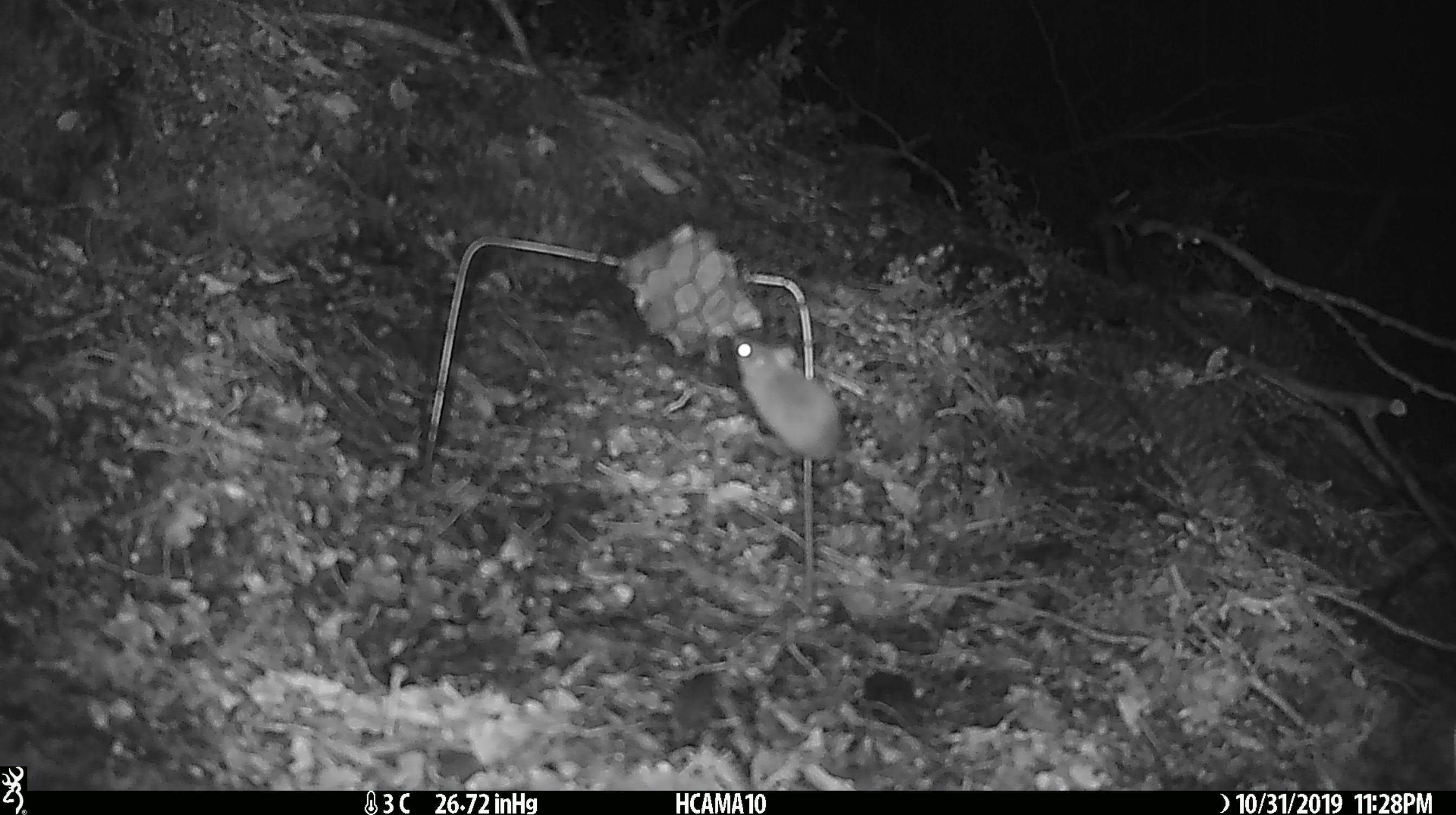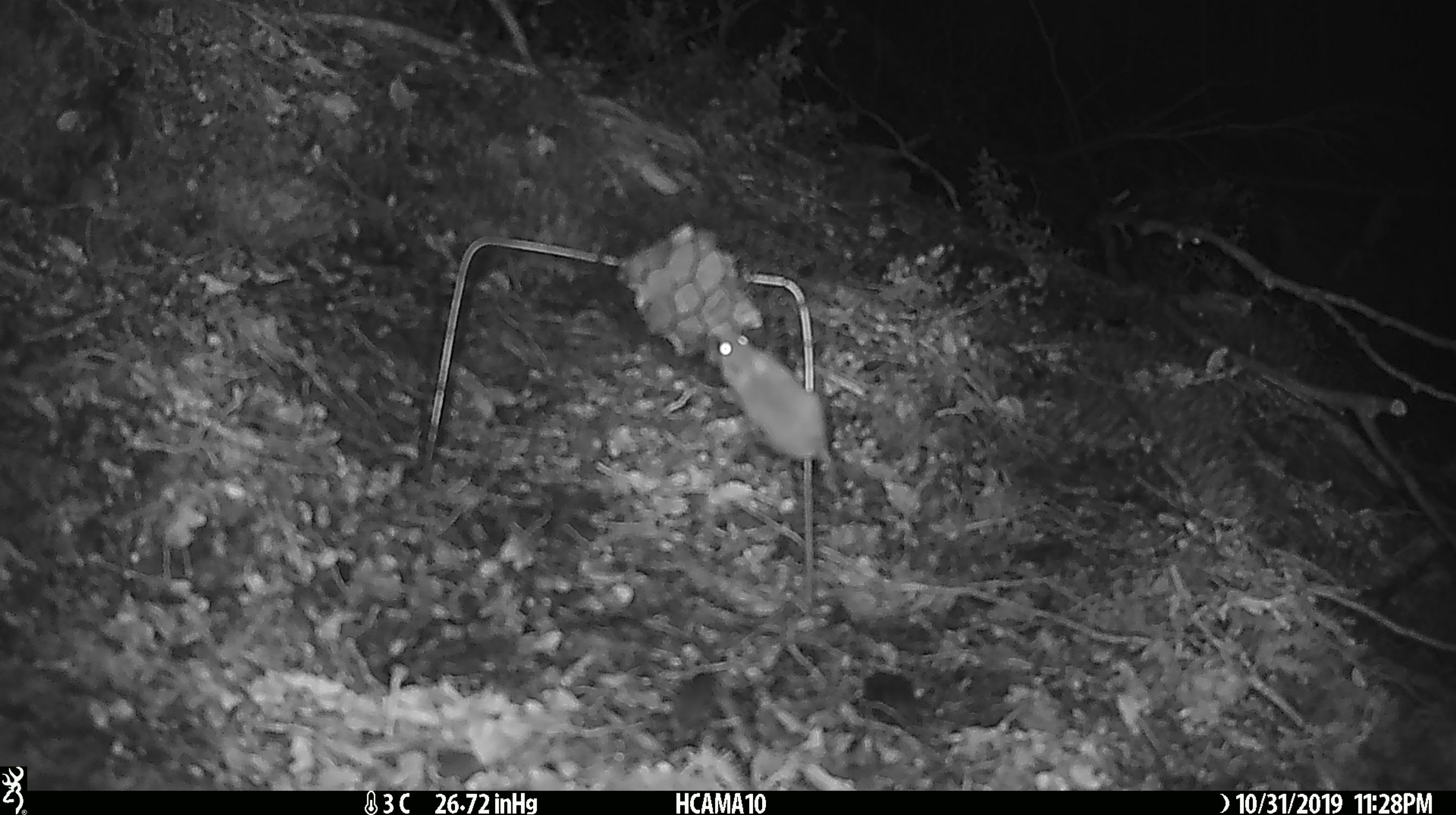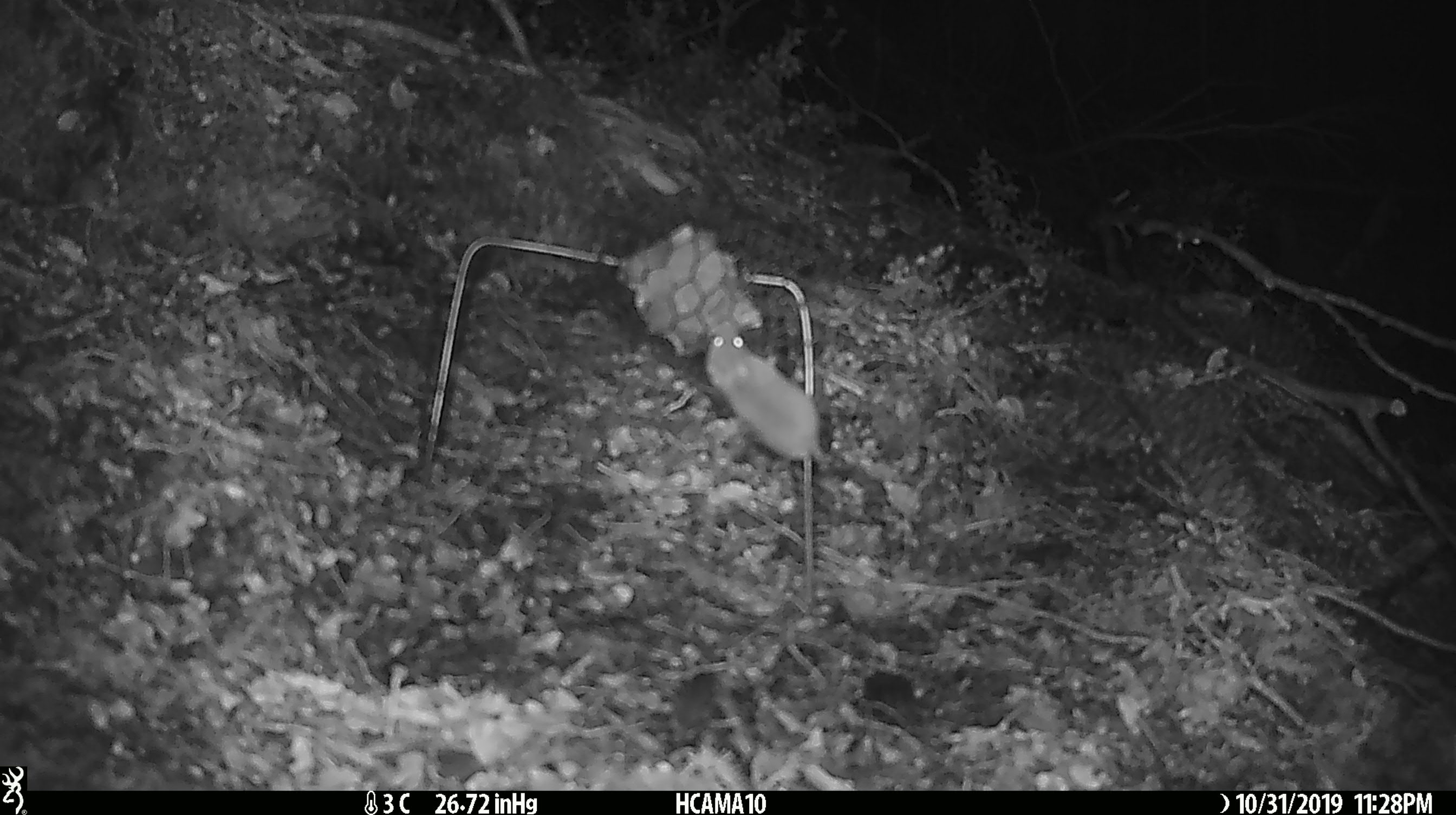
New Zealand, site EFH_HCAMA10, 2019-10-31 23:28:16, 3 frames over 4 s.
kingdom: Animalia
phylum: Chordata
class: Mammalia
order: Rodentia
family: Muridae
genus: Mus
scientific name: Mus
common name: mouse